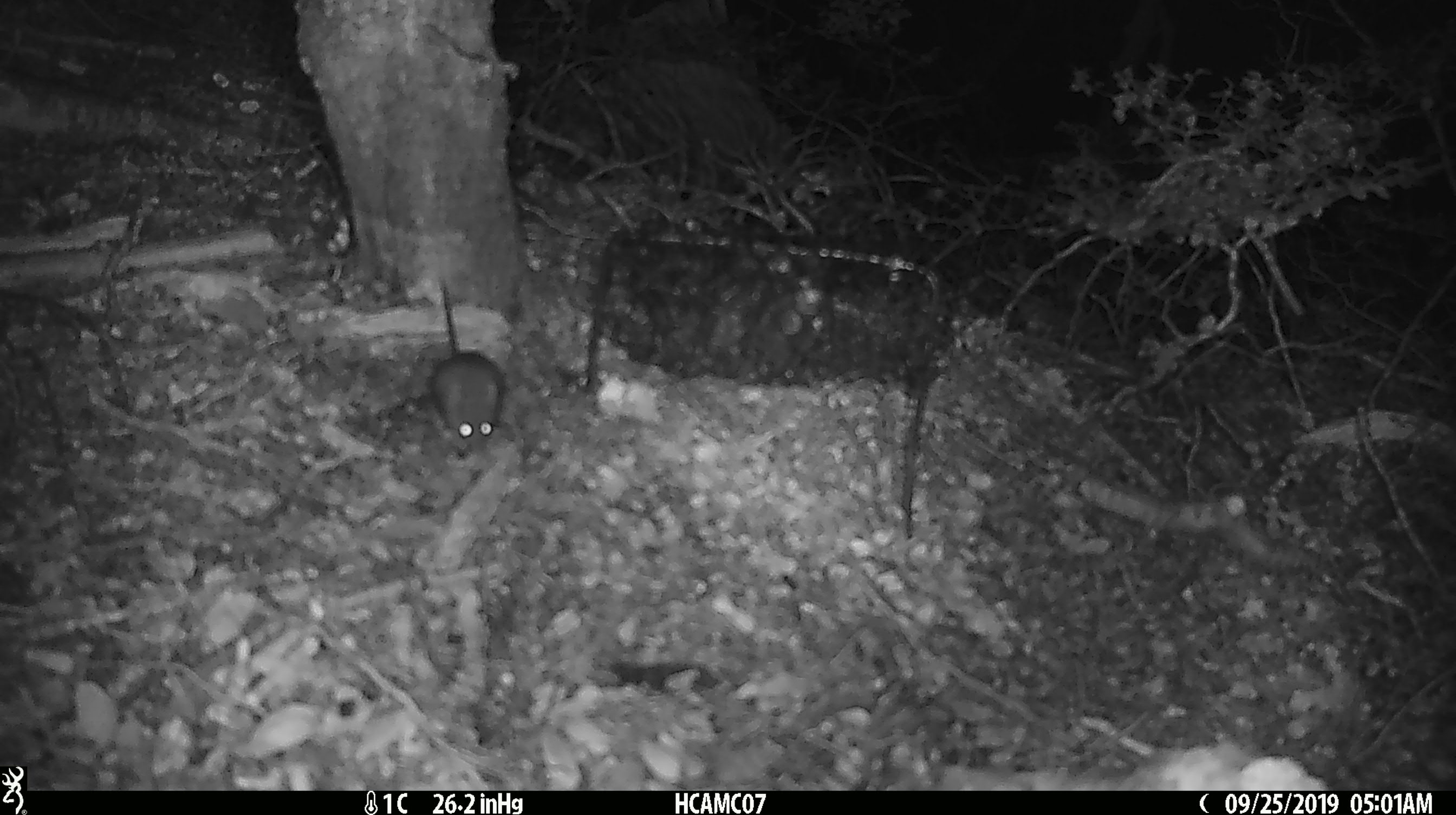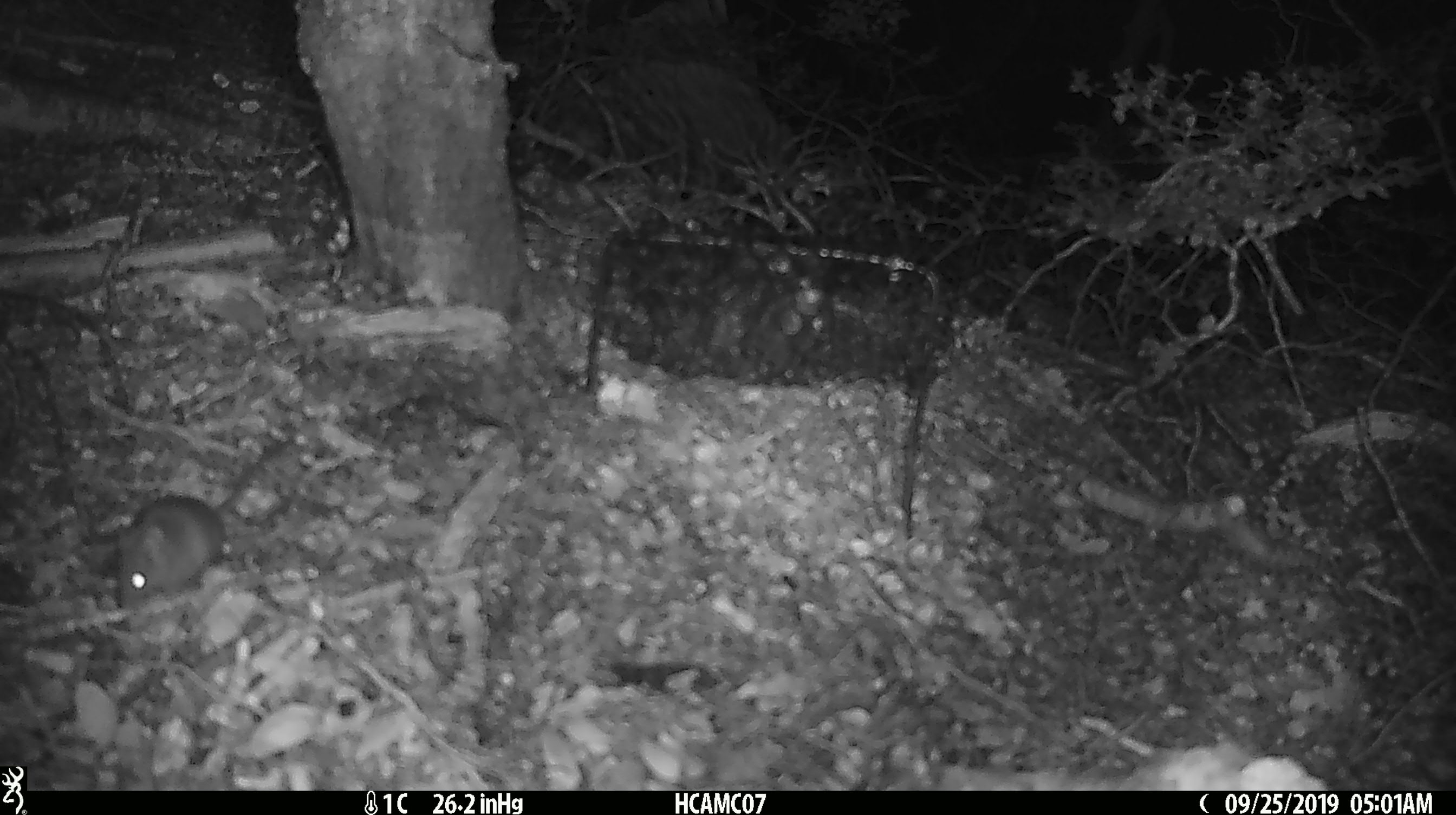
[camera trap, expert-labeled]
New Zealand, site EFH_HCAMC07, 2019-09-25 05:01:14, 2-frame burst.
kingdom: Animalia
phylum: Chordata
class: Mammalia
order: Rodentia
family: Muridae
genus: Mus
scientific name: Mus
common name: mouse